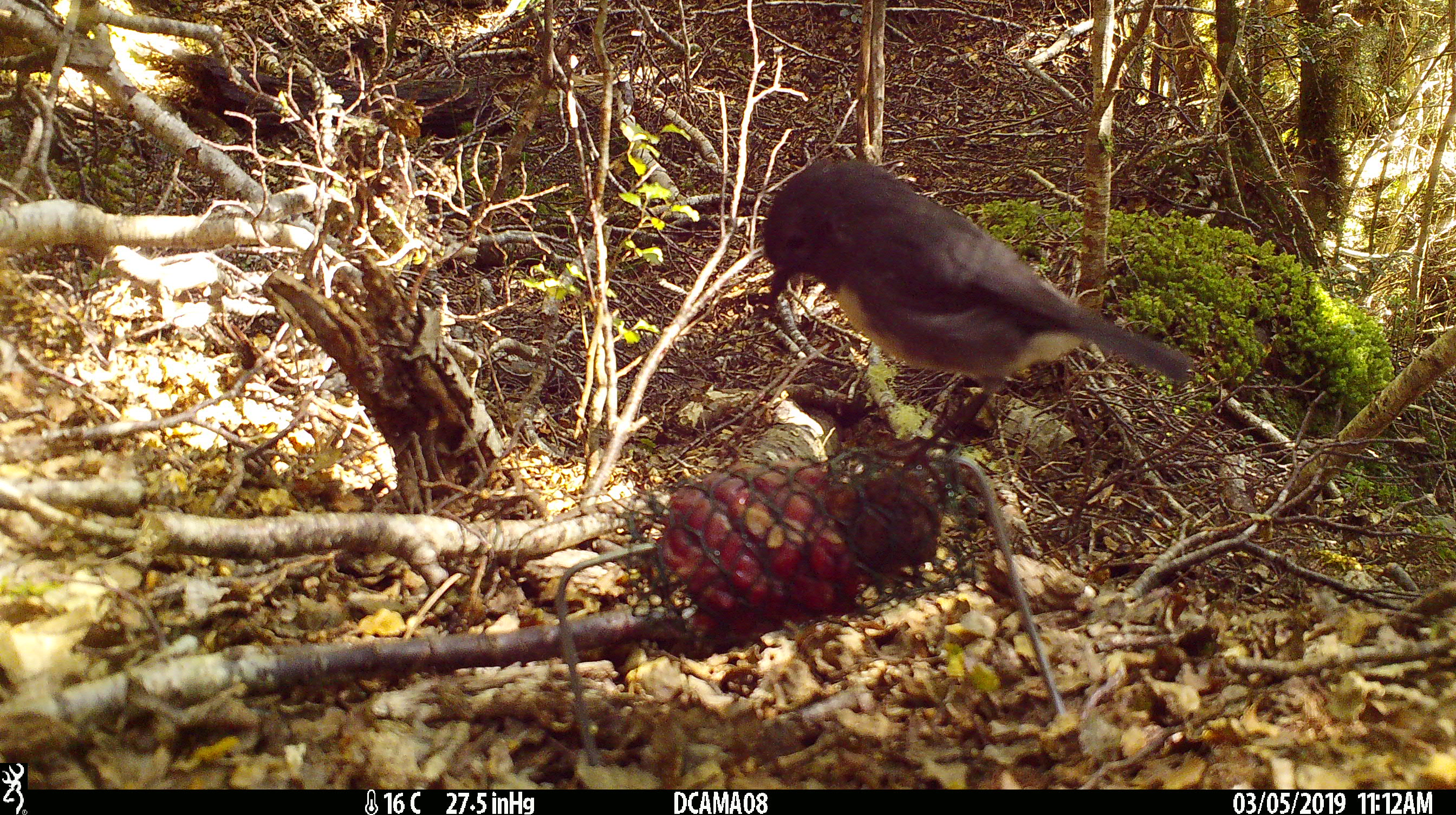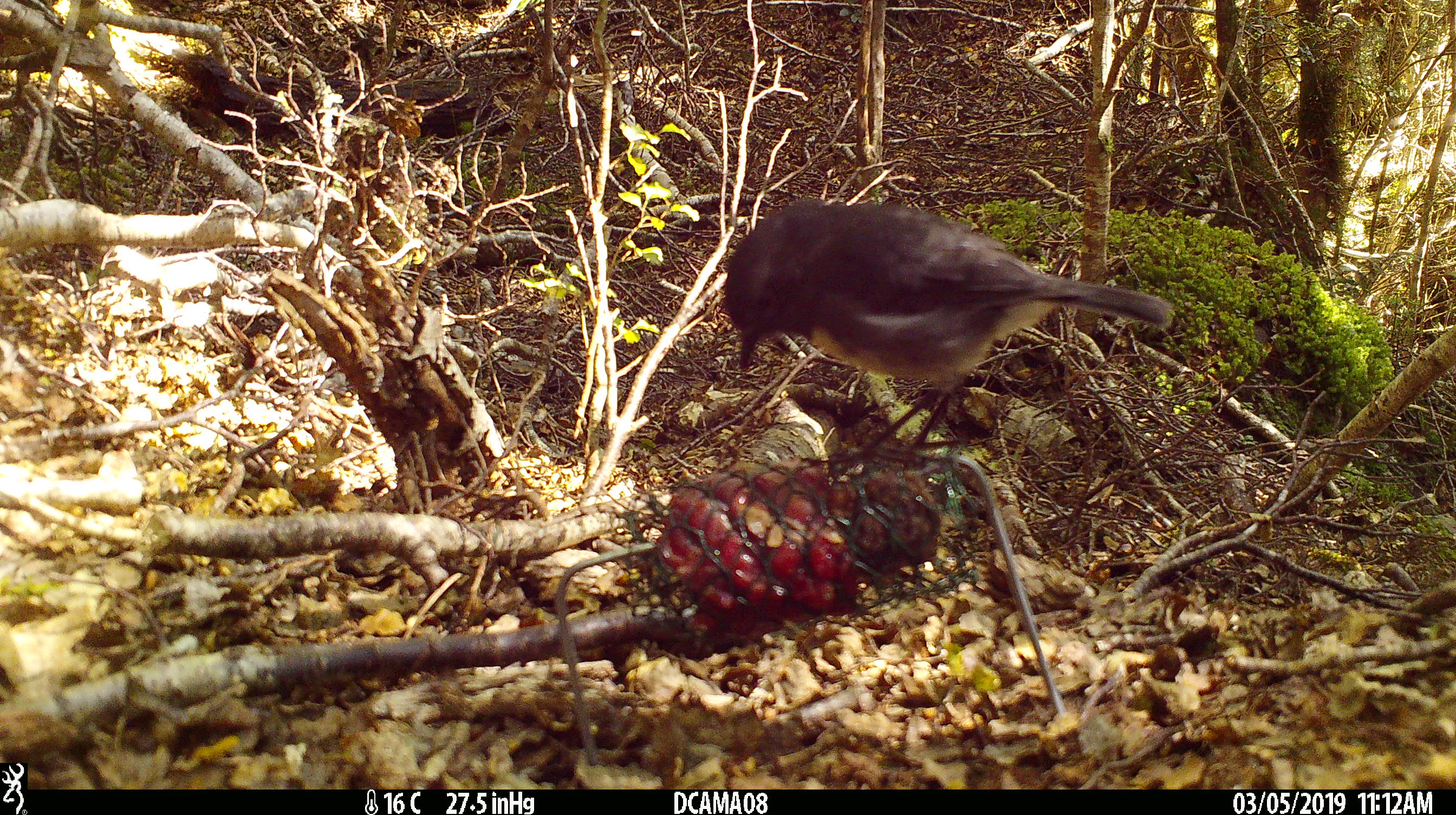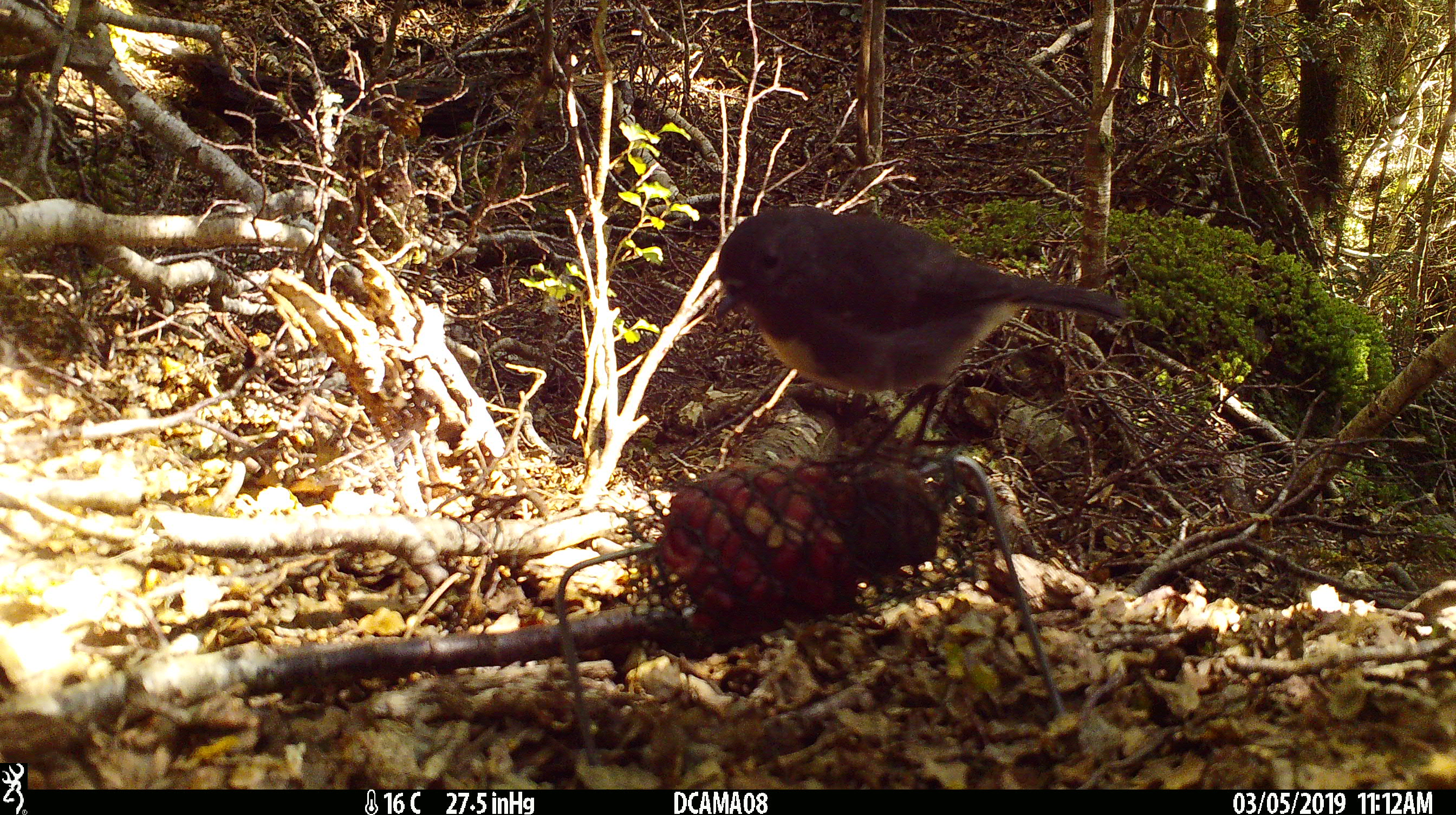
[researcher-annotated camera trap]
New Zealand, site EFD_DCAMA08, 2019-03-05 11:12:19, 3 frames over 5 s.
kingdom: Animalia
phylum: Chordata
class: Aves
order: Passeriformes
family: Petroicidae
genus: Petroica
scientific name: Petroica australis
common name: new zealand robin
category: robin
Robin (new zealand robin) (Petroica australis).